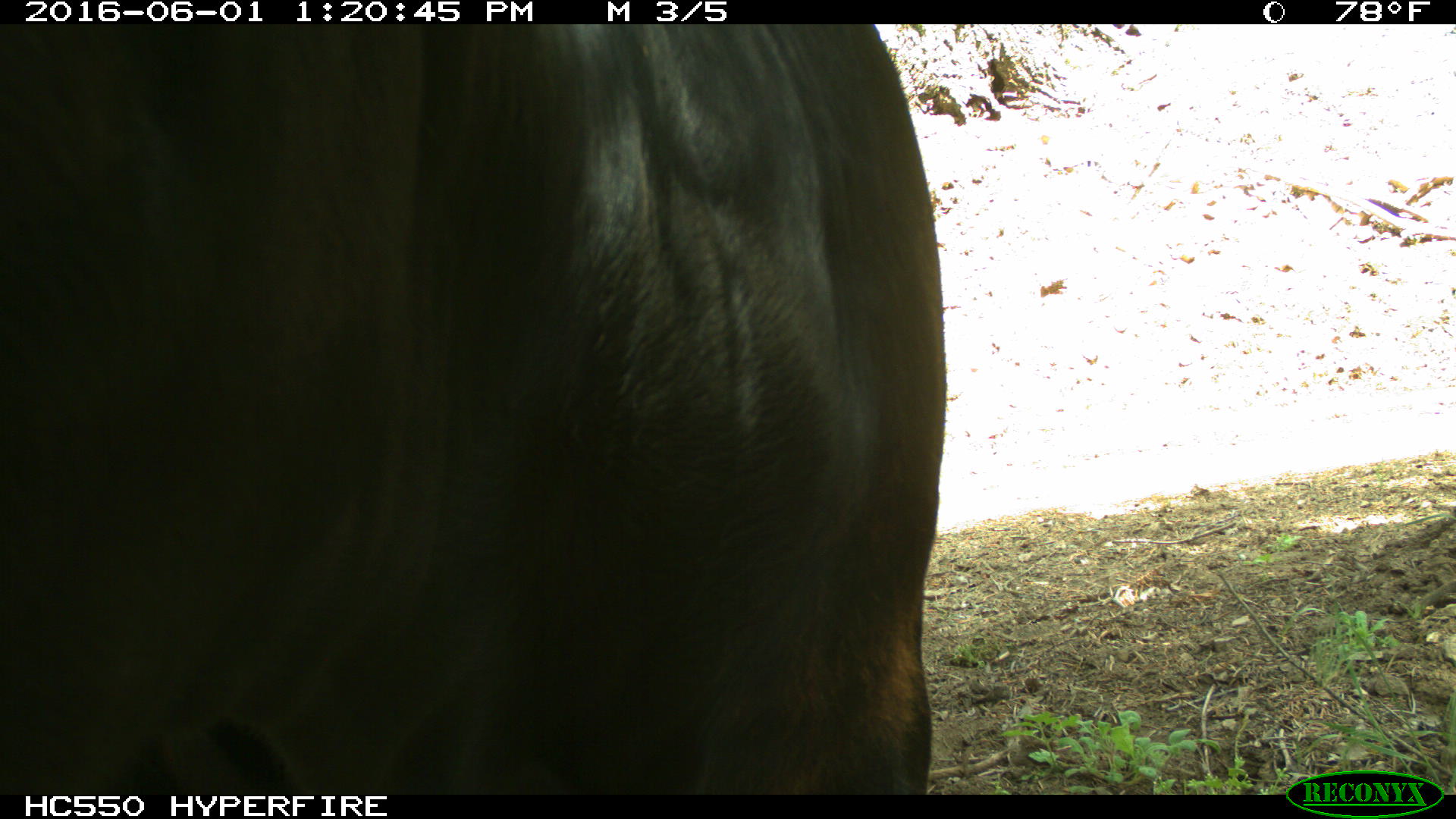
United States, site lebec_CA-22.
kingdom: Animalia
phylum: Chordata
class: Mammalia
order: Artiodactyla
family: Bovidae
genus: Bos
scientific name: Bos taurus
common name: domestic cow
Bos taurus (domestic cow).